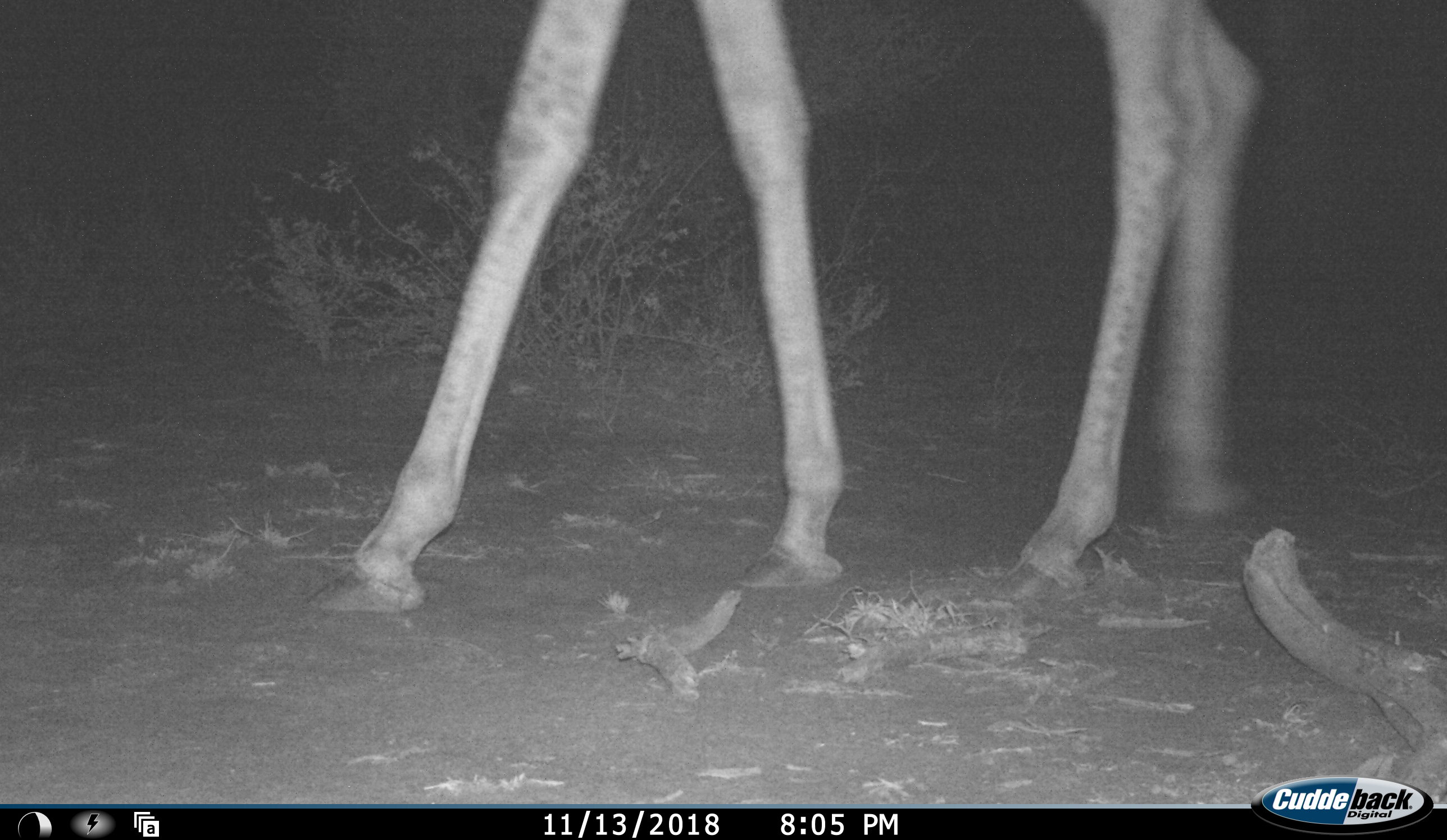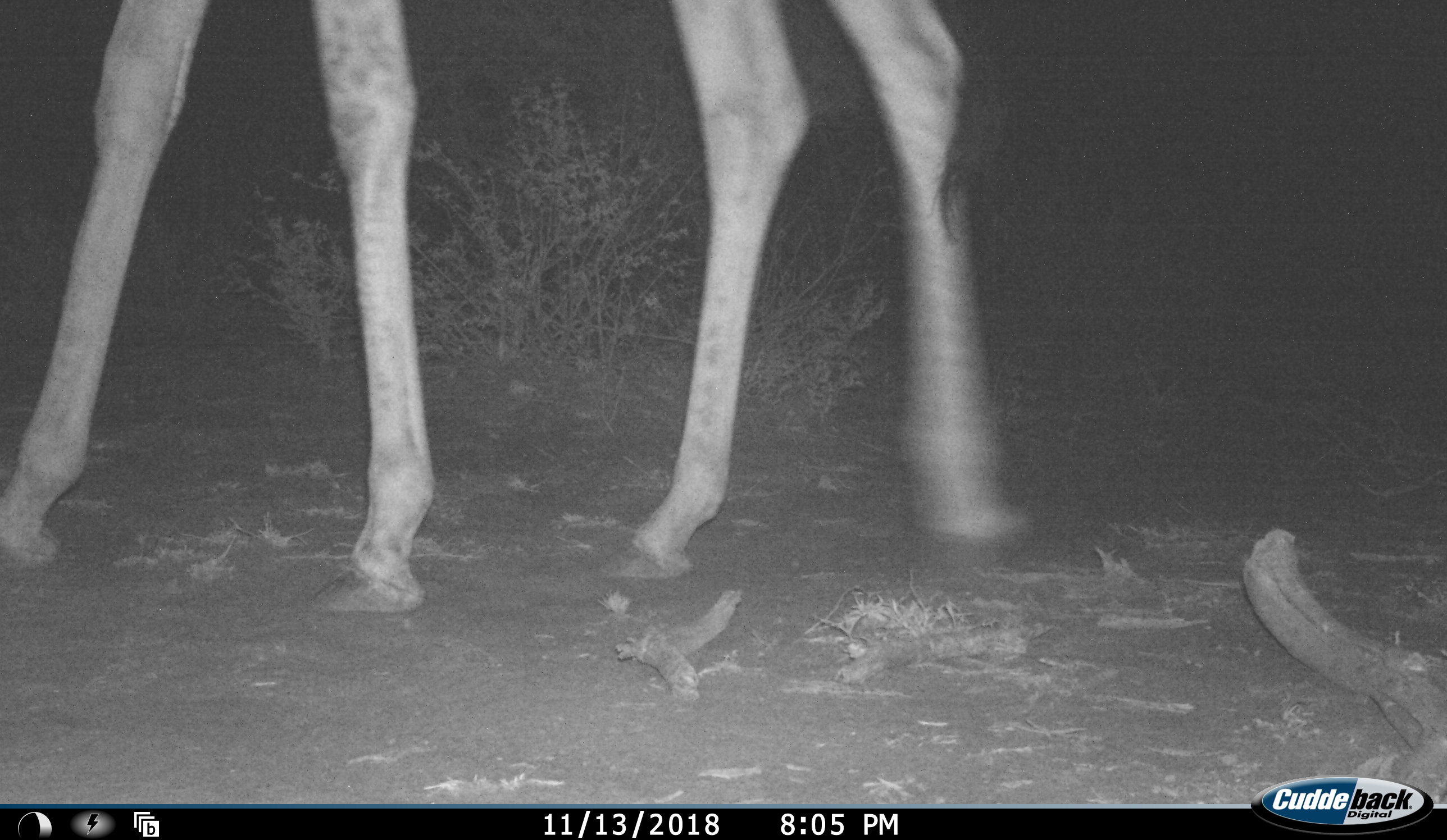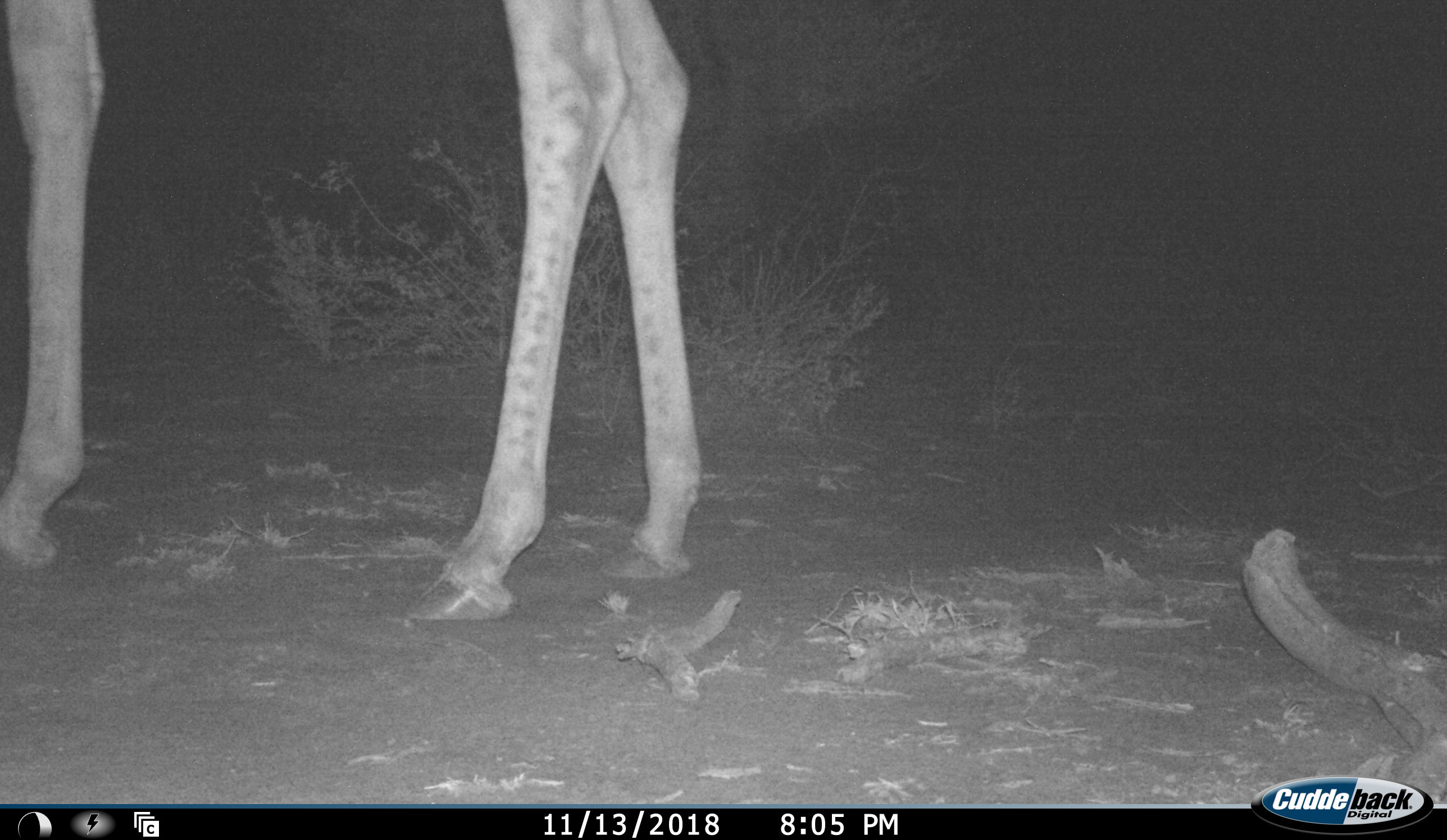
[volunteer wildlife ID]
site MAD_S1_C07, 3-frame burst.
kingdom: Animalia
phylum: Chordata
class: Mammalia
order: Artiodactyla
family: Giraffidae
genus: Giraffa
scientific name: Giraffa camelopardalis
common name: giraffe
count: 1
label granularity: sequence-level